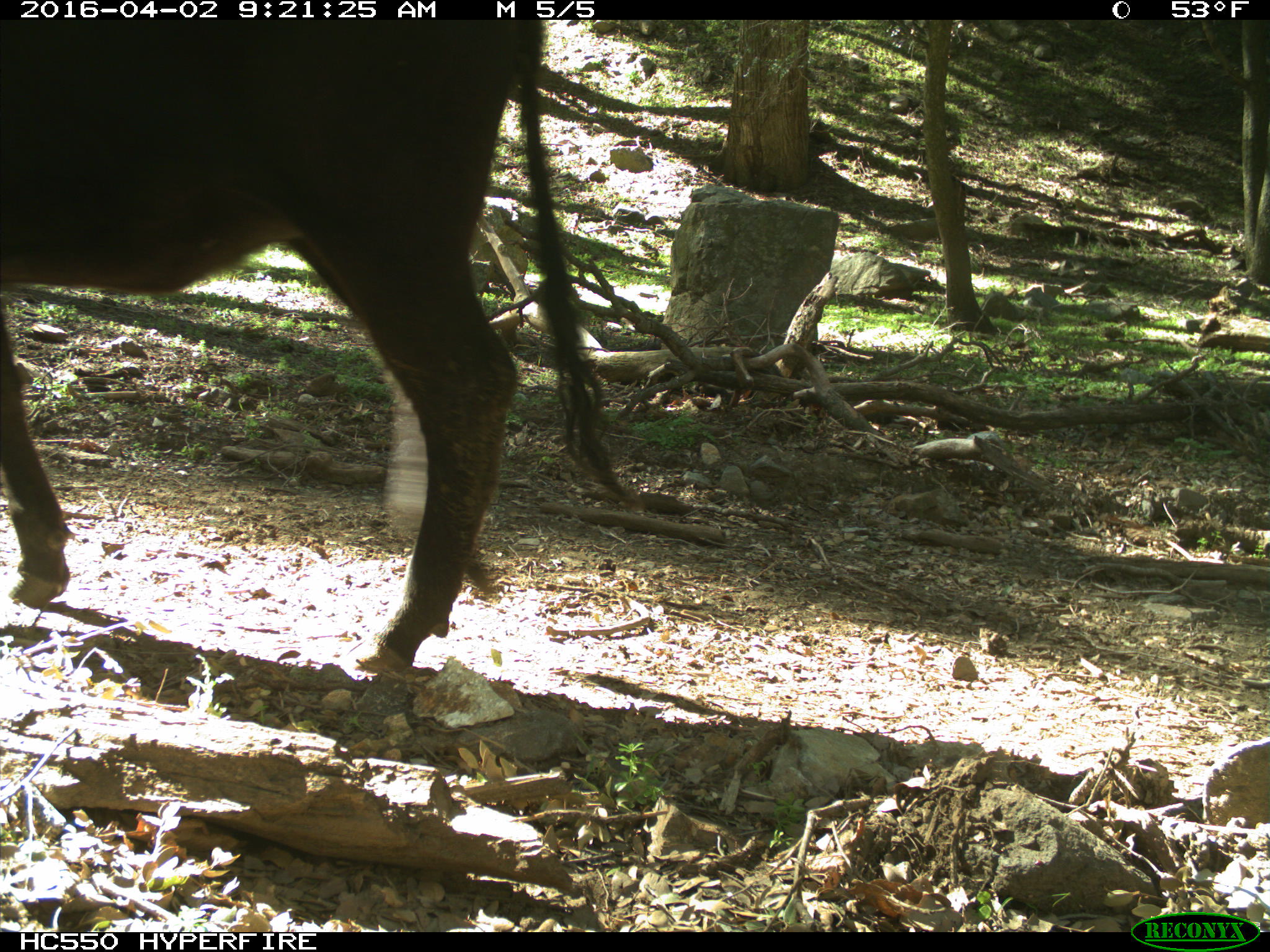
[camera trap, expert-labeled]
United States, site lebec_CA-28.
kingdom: Animalia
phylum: Chordata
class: Mammalia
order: Artiodactyla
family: Bovidae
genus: Bos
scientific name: Bos taurus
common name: domestic cow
Bos taurus (domestic cow).